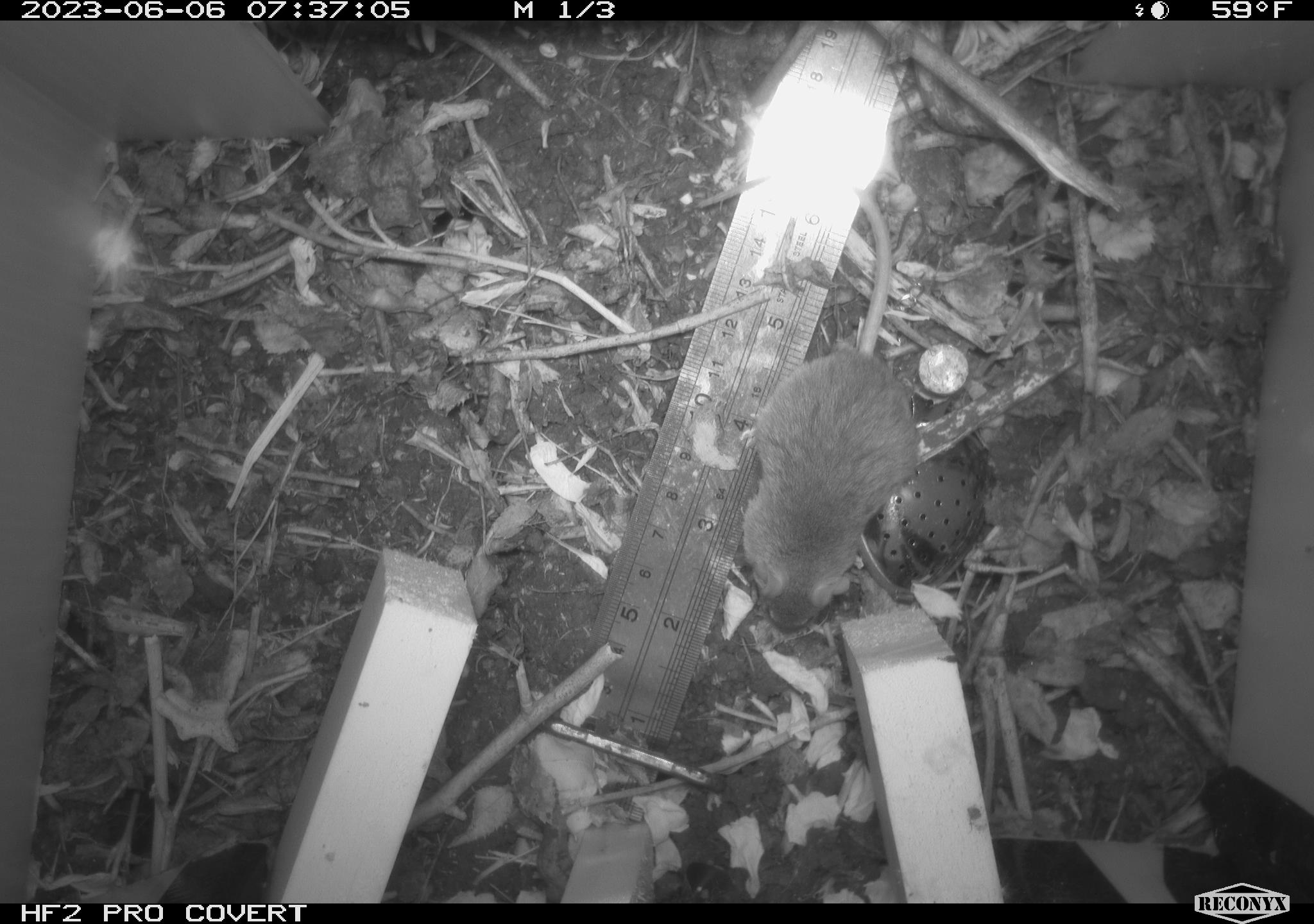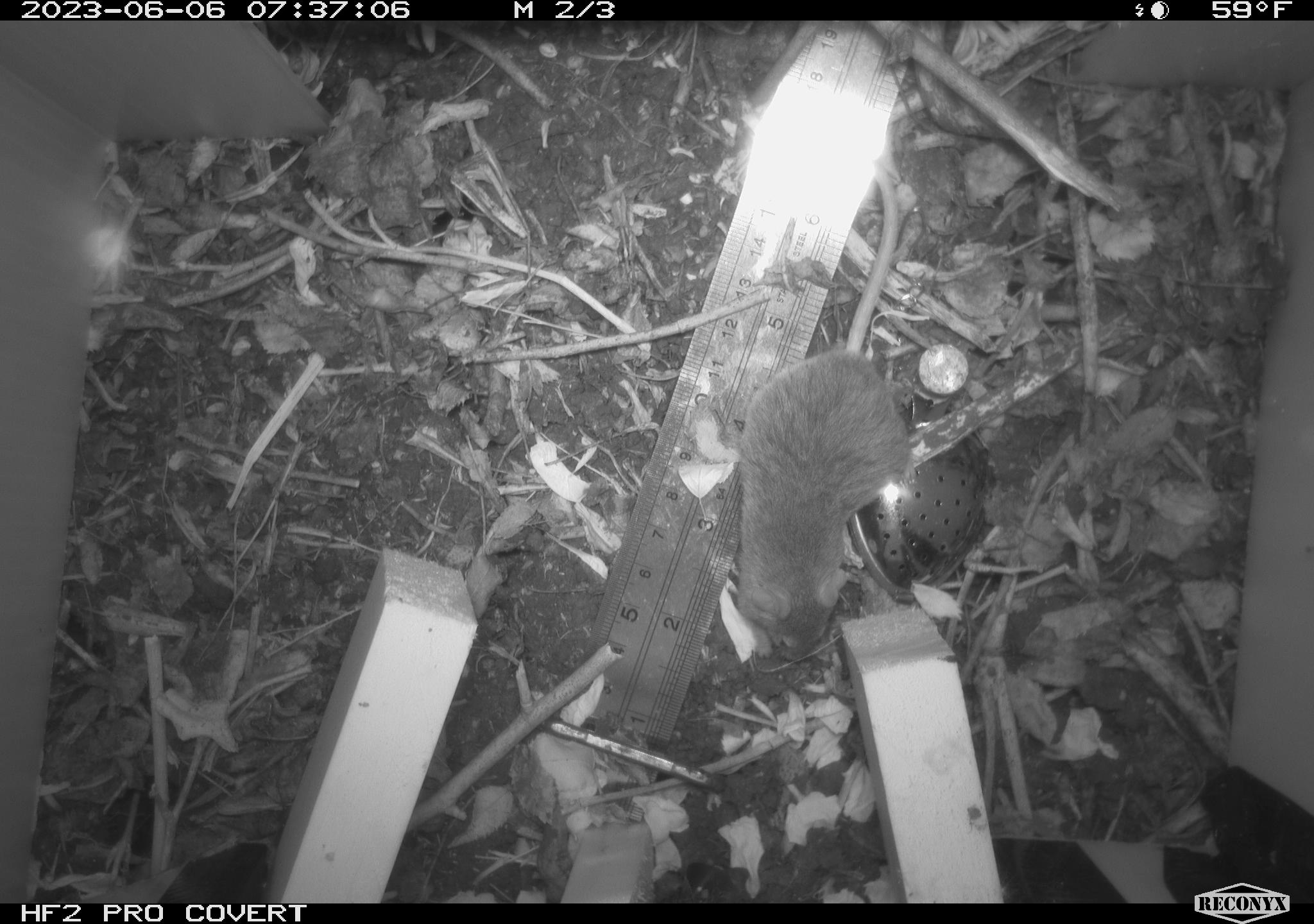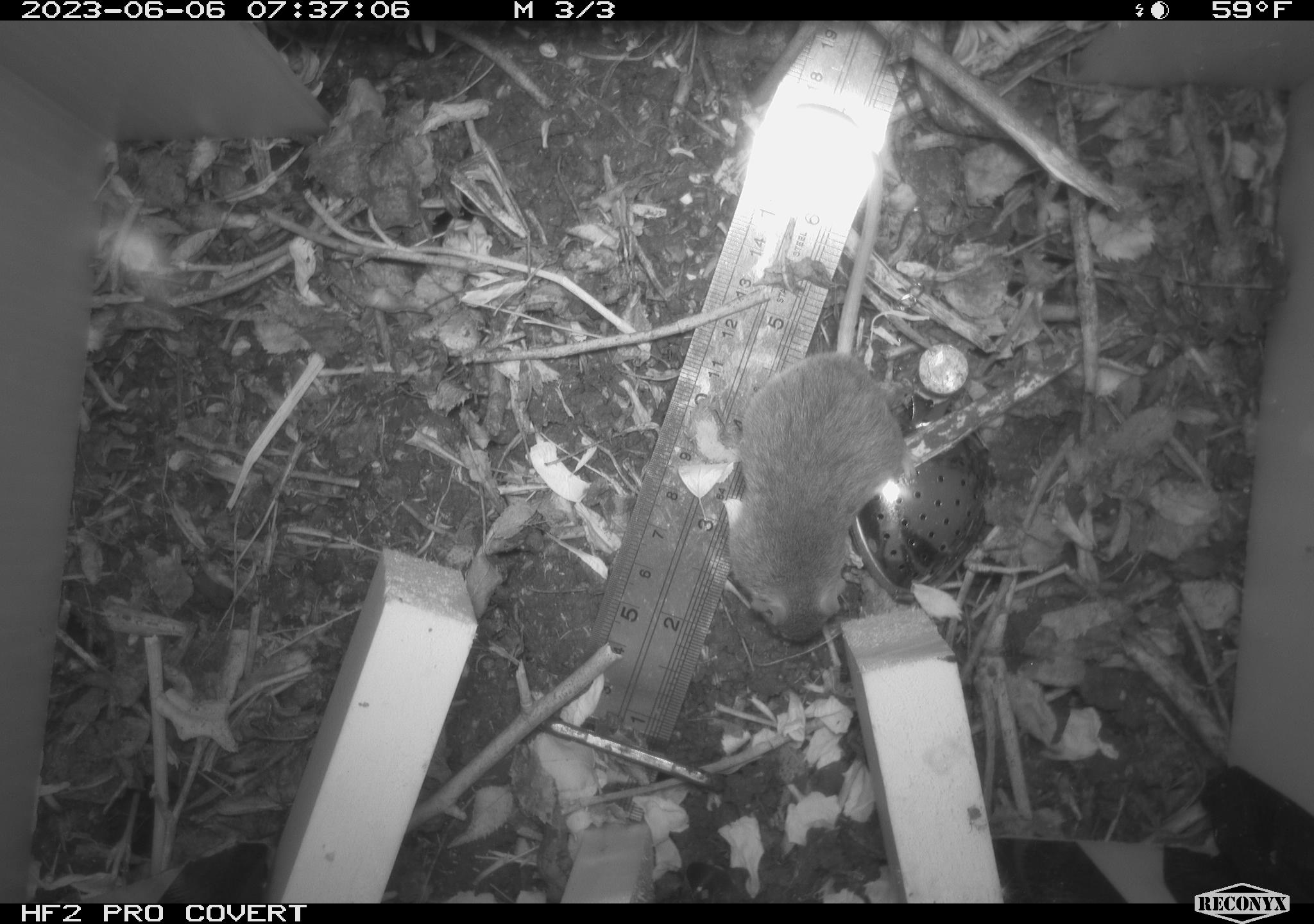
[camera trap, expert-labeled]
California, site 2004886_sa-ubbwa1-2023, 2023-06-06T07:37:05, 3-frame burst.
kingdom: Animalia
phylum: Chordata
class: Mammalia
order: Rodentia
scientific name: Rodentia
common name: rodent